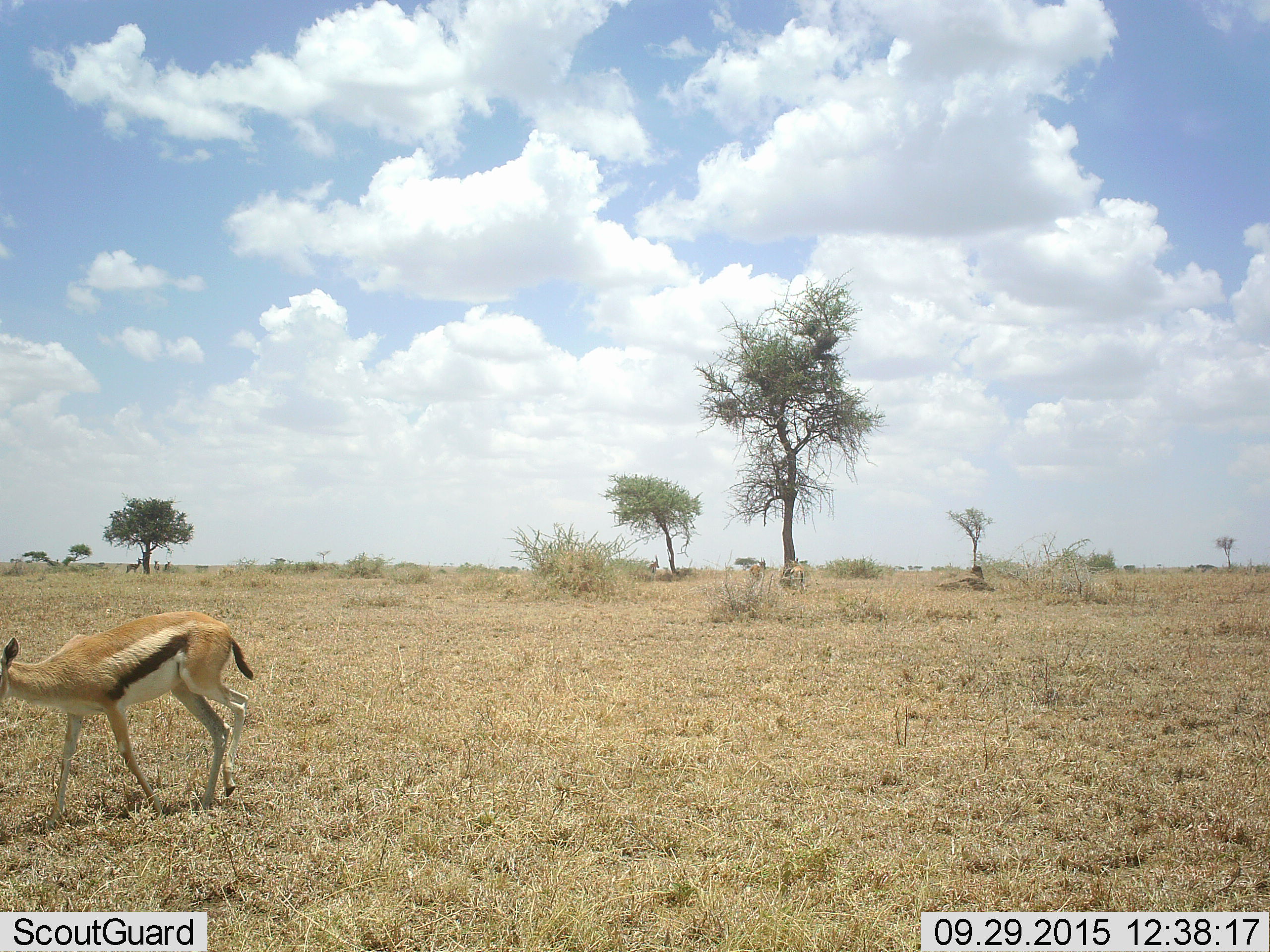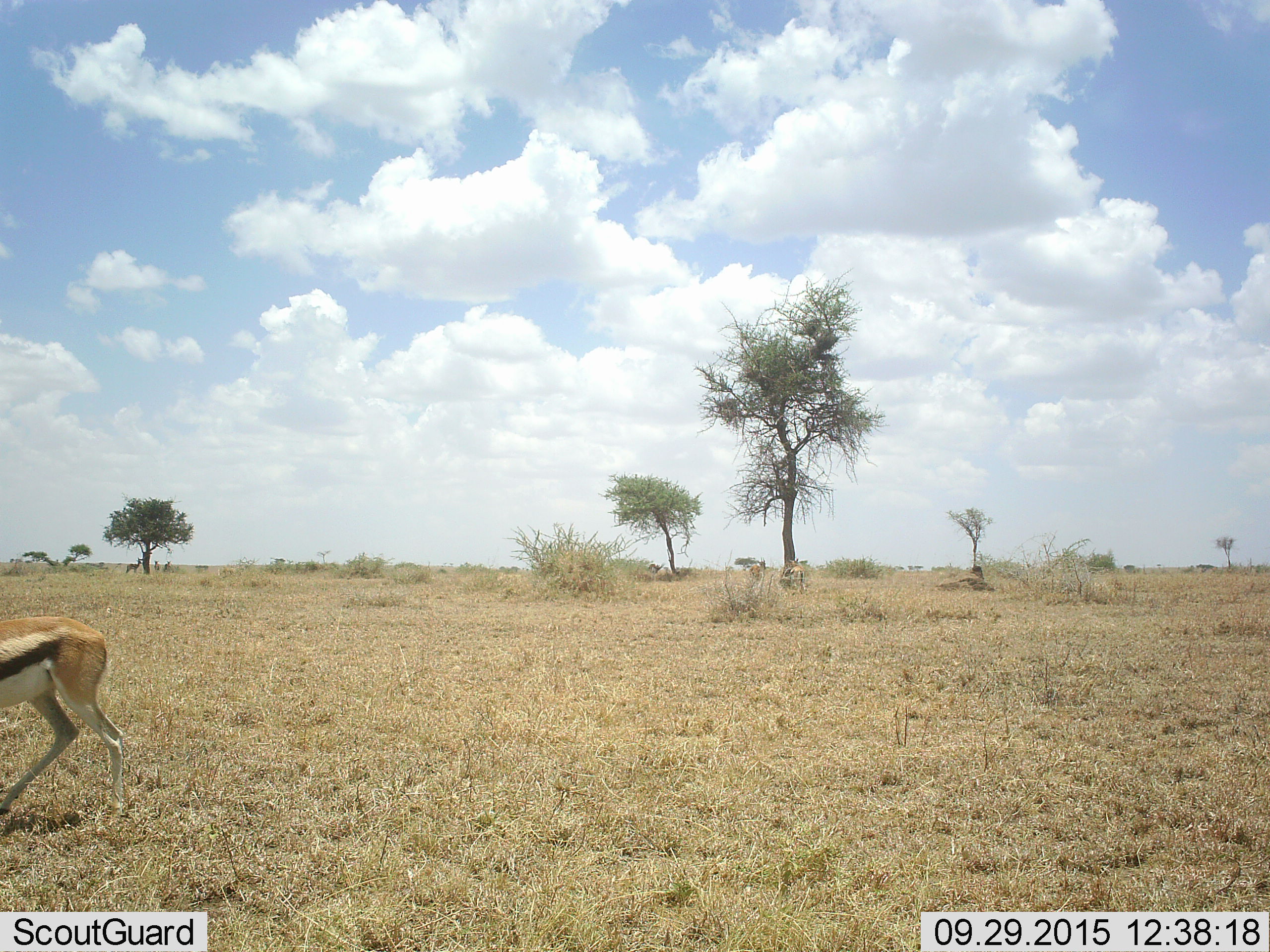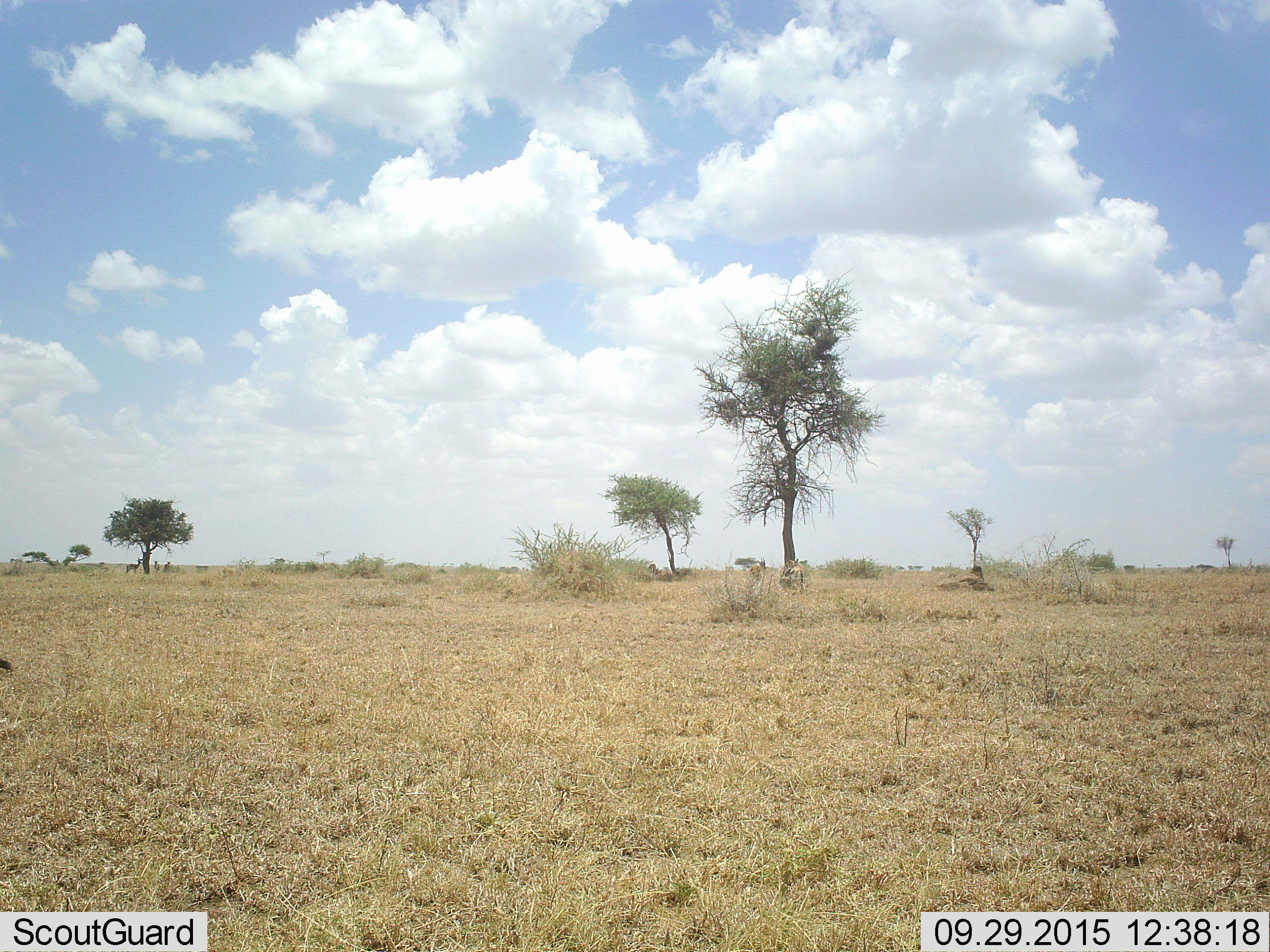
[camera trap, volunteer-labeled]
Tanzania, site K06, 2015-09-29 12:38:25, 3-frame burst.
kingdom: Animalia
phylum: Chordata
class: Mammalia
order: Artiodactyla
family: Bovidae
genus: Eudorcas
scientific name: Eudorcas thomsonii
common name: thomson's gazelle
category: gazellethomsons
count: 4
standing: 60%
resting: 10%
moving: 80%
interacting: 0%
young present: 0%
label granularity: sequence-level